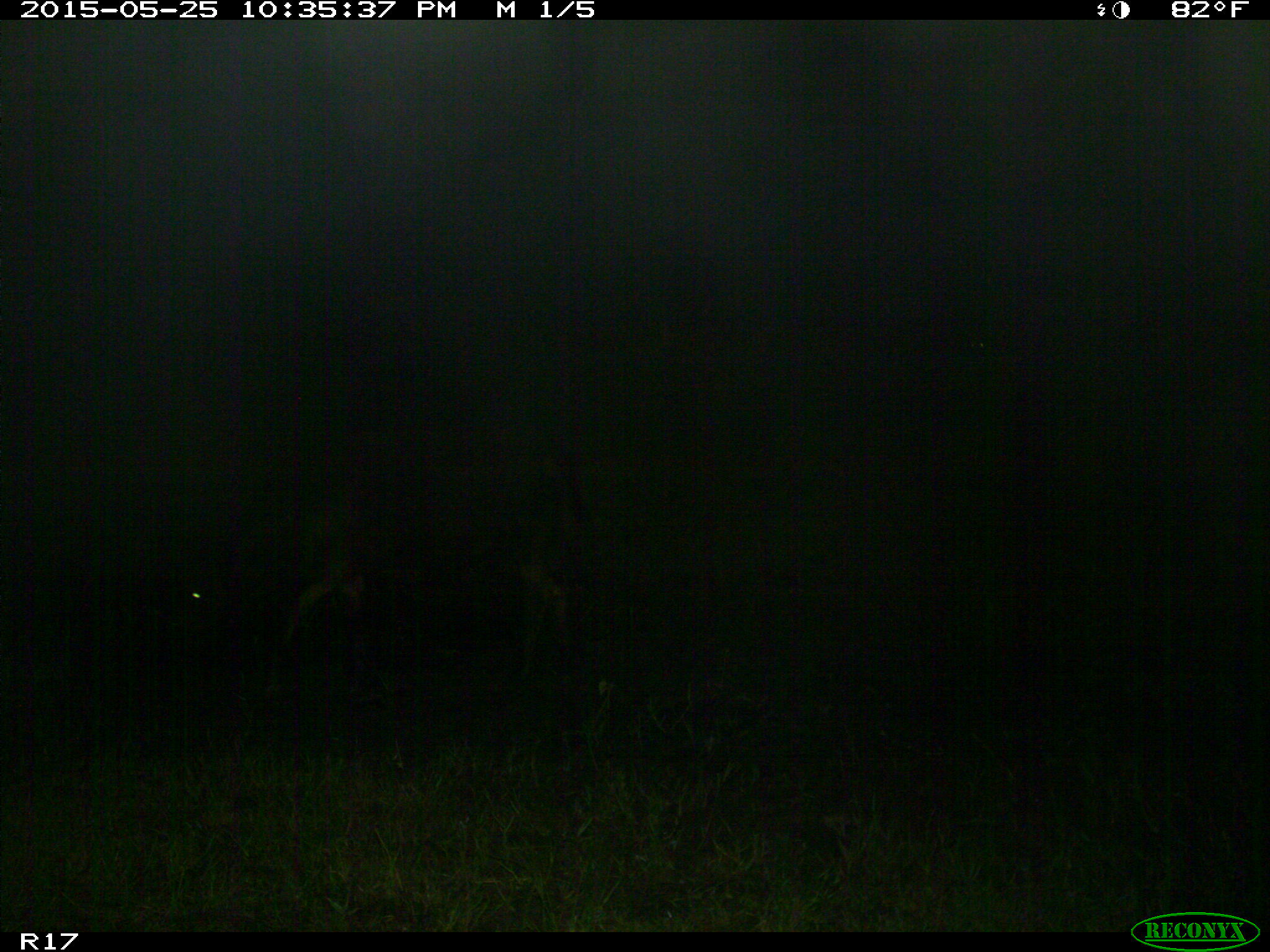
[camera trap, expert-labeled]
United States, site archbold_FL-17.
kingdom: Animalia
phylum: Chordata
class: Mammalia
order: Artiodactyla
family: Bovidae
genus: Bos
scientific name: Bos taurus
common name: domestic cow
Bos taurus (domestic cow).